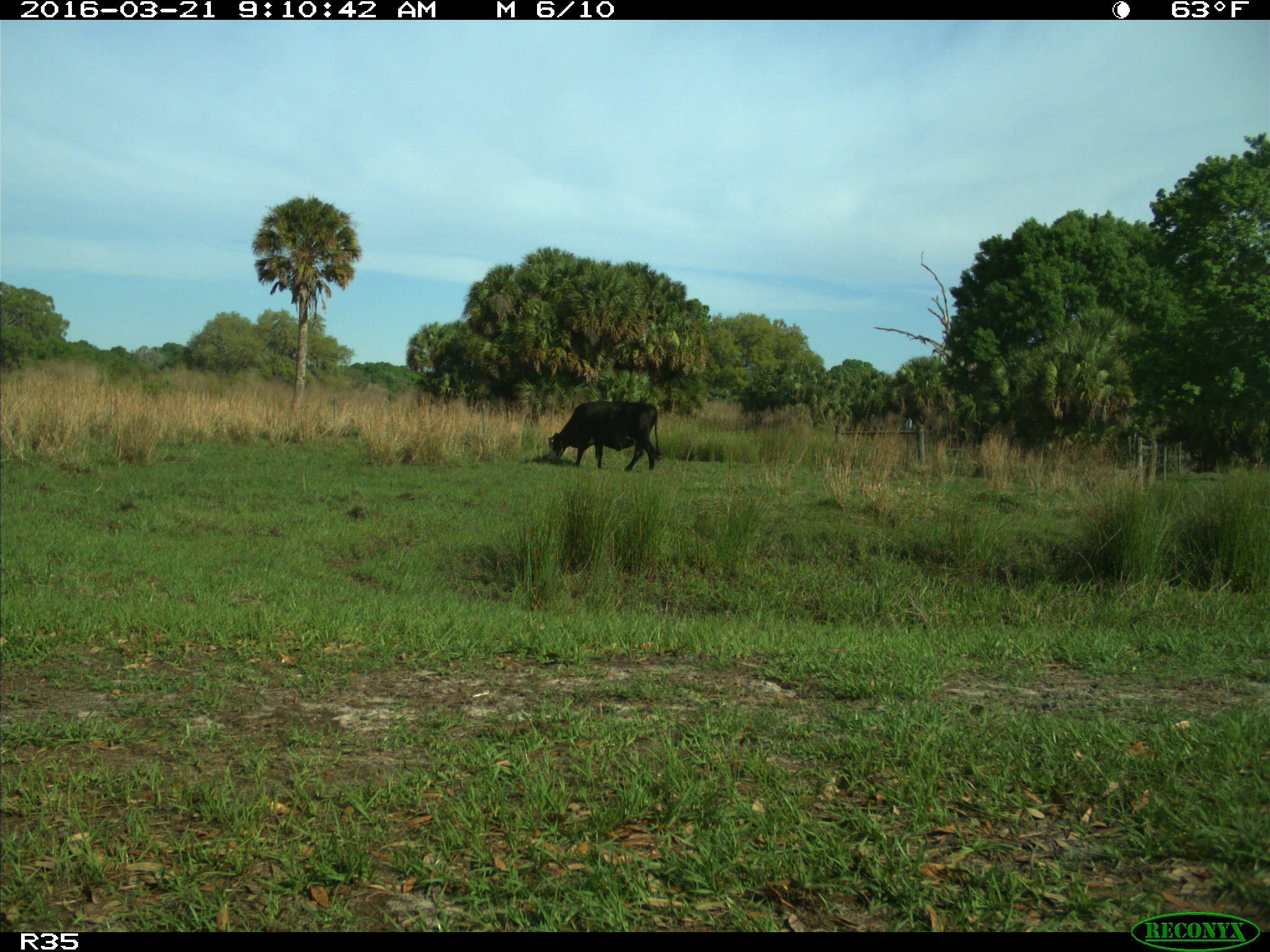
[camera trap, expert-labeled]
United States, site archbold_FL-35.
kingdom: Animalia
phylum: Chordata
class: Mammalia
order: Artiodactyla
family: Bovidae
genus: Bos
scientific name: Bos taurus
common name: domestic cow